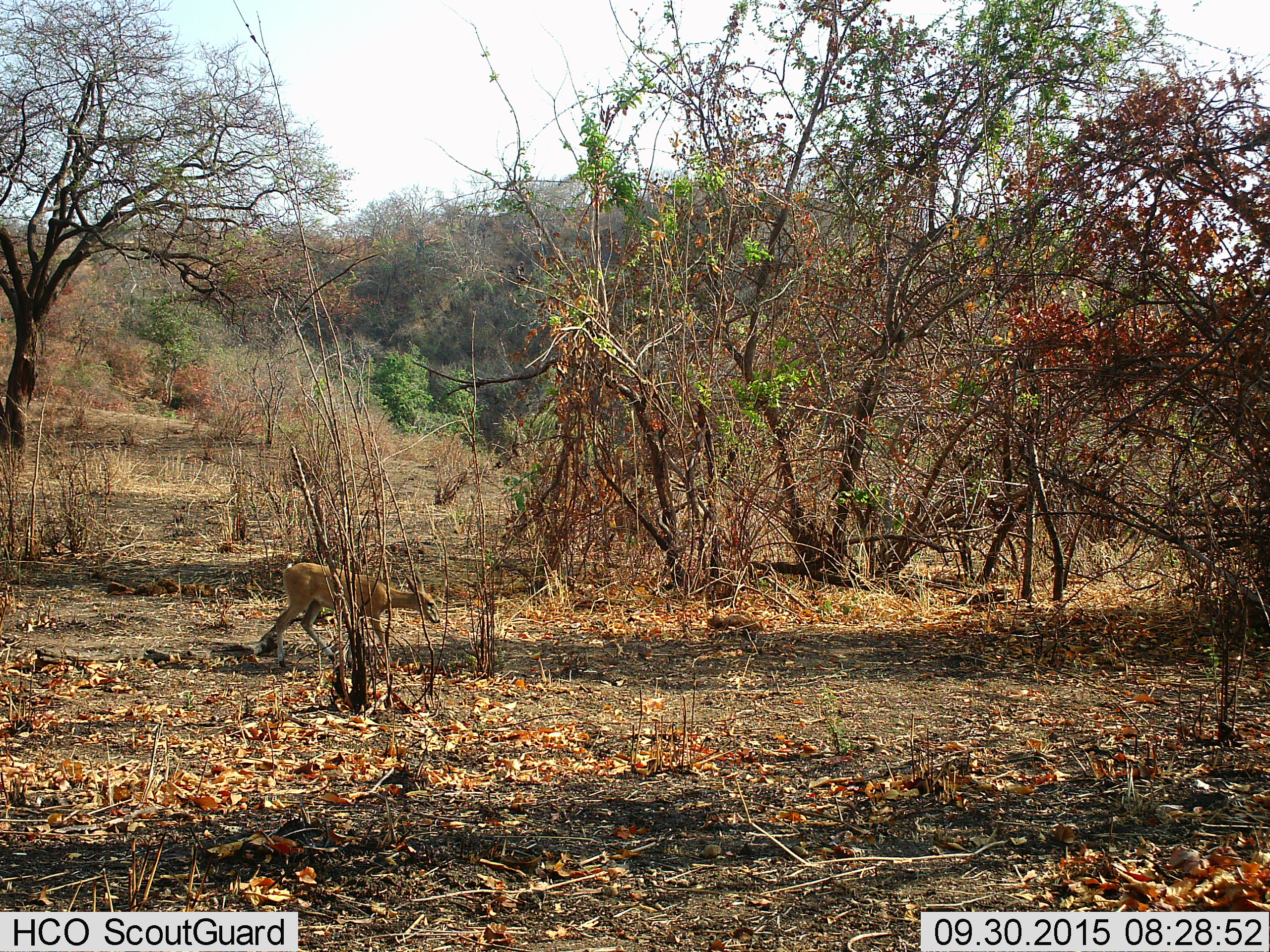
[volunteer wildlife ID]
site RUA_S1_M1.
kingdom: Animalia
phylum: Chordata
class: Mammalia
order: Artiodactyla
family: Bovidae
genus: Sylvicapra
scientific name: Sylvicapra grimmia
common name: common duiker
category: duikercommongrey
Duikercommongrey (common duiker) (Sylvicapra grimmia), count 1. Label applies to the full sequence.